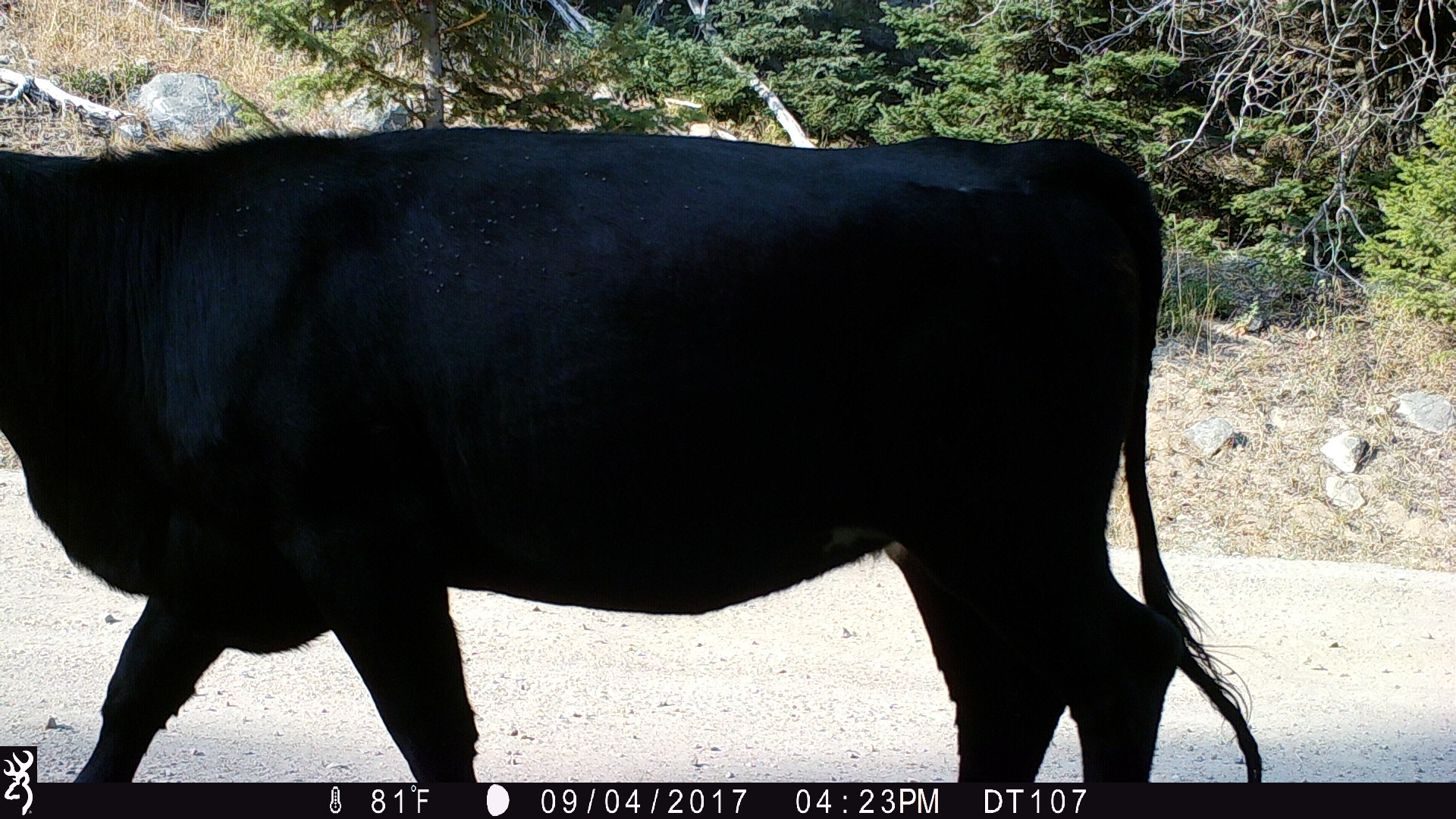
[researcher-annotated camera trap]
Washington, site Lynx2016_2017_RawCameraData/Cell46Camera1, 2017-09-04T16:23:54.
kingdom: Animalia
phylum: Chordata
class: Mammalia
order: Artiodactyla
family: Bovidae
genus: Bos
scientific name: Bos taurus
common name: domestic cattle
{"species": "domestic cattle (Bos taurus)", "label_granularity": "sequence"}